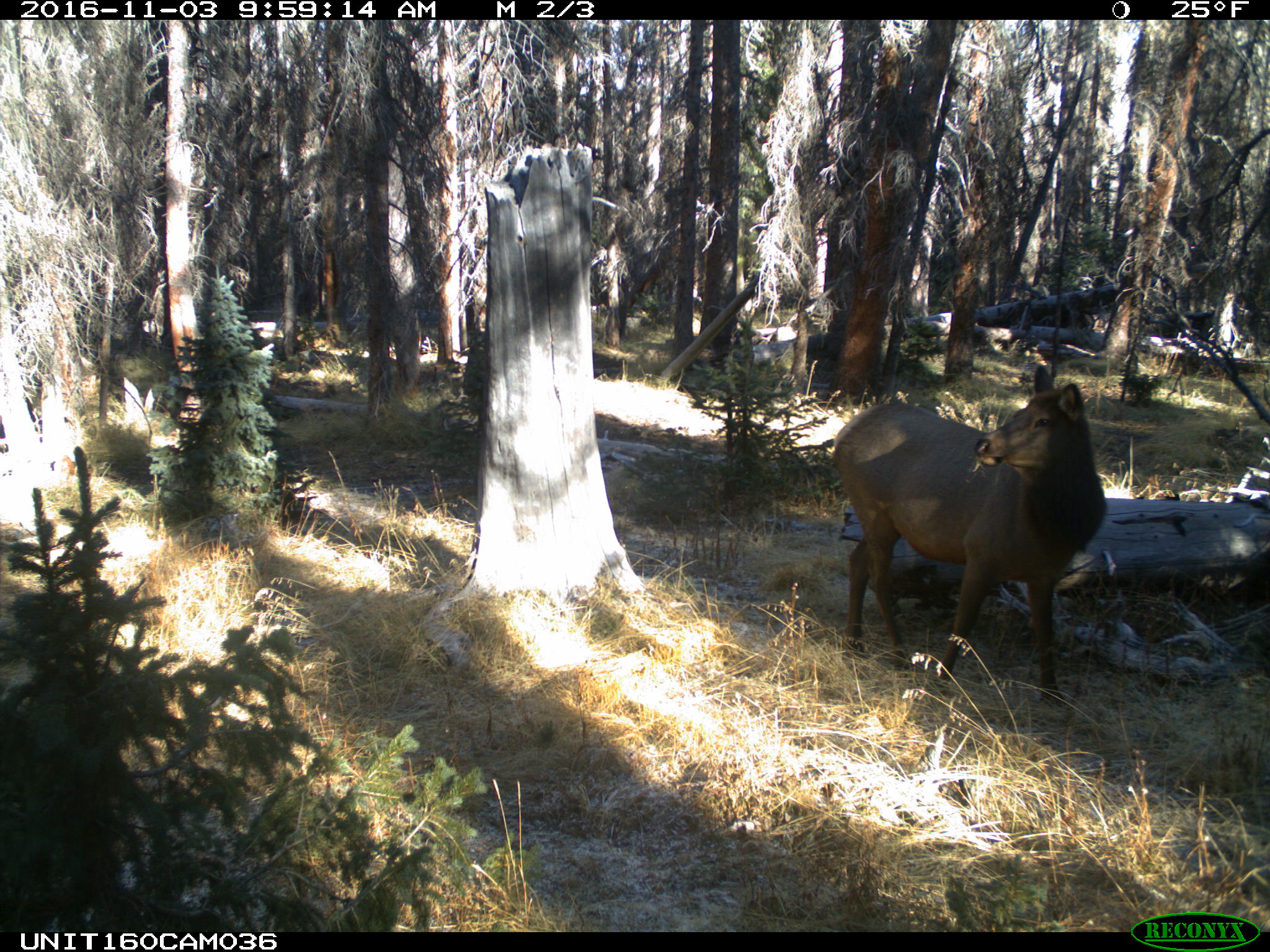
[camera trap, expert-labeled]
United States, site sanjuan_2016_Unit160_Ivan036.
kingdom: Animalia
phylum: Chordata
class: Mammalia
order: Artiodactyla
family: Cervidae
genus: Cervus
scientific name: Cervus elaphus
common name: red deer